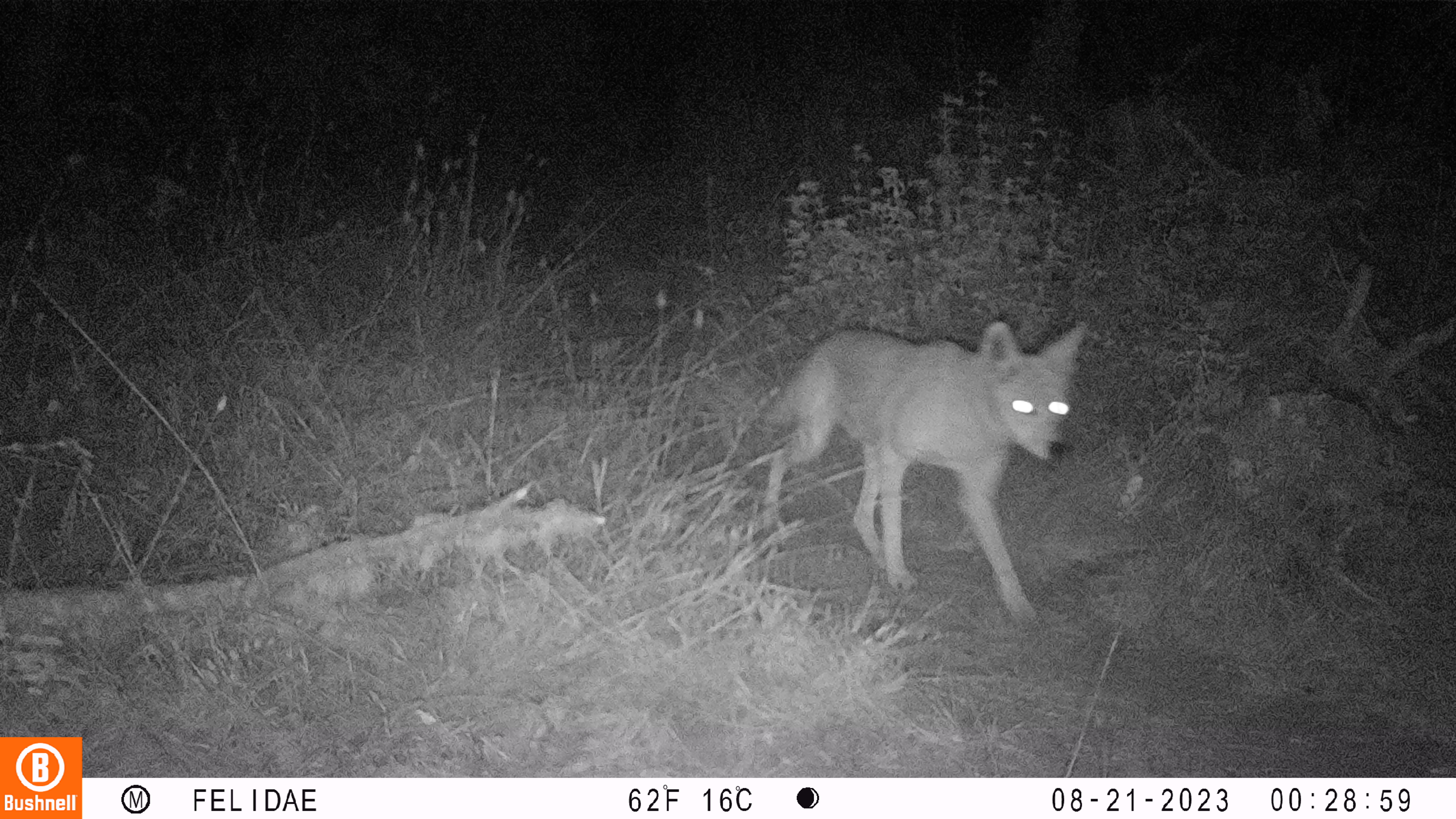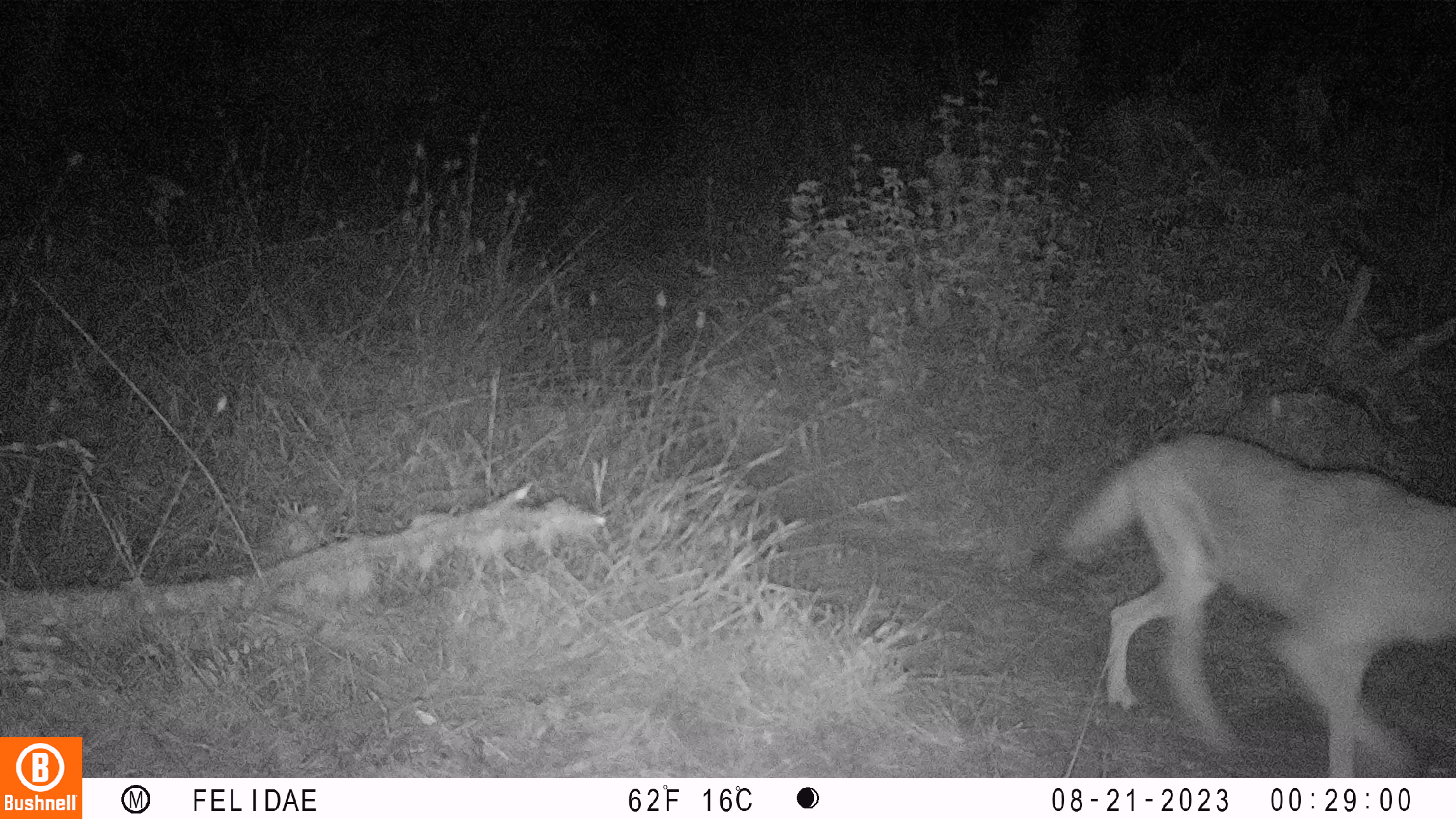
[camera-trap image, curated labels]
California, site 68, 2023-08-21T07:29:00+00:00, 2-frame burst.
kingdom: Animalia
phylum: Chordata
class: Mammalia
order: Carnivora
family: Canidae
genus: Canis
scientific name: Canis latrans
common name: coyote